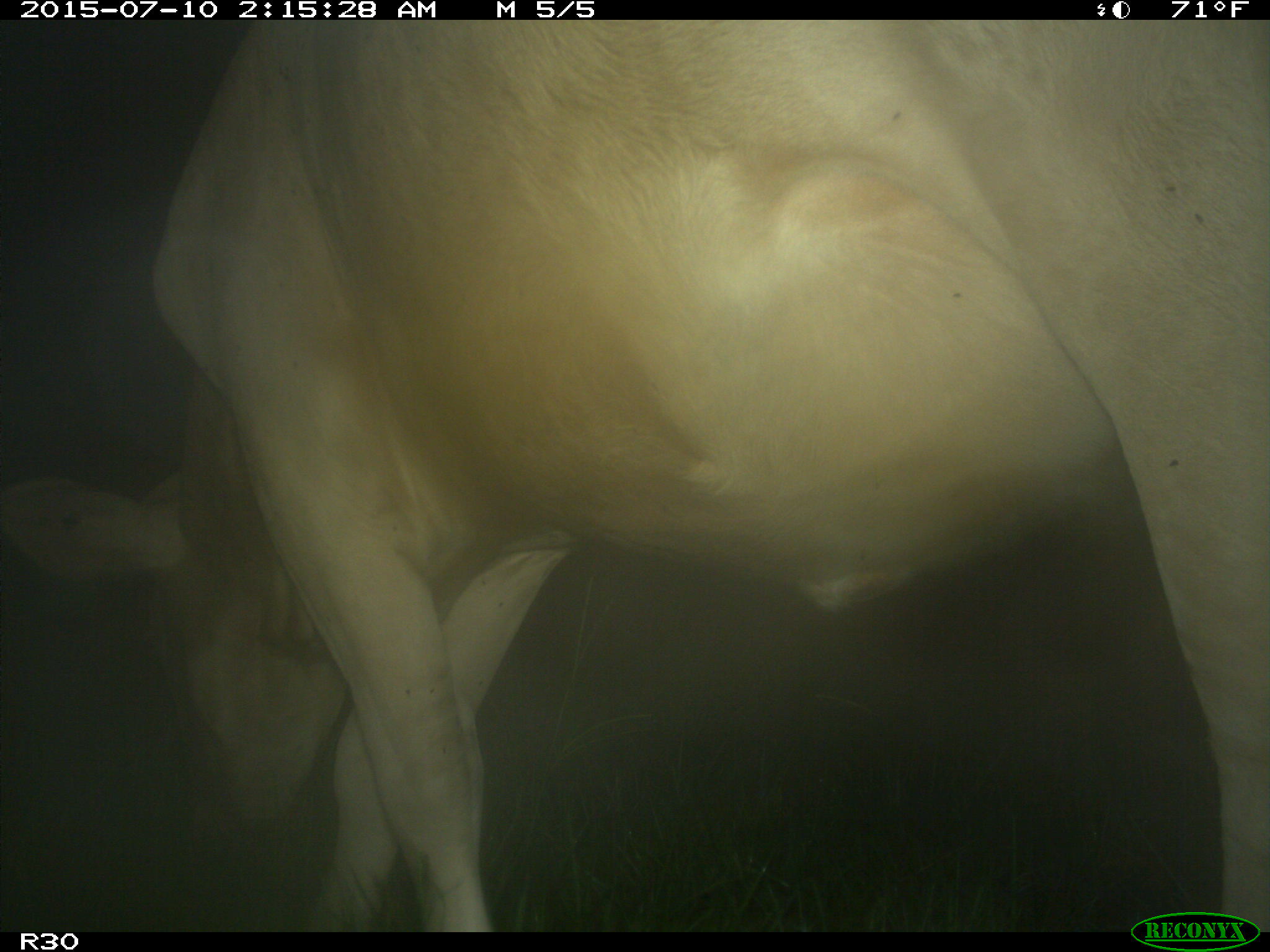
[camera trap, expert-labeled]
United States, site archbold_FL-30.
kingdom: Animalia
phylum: Chordata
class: Mammalia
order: Artiodactyla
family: Bovidae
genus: Bos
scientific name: Bos taurus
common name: domestic cow